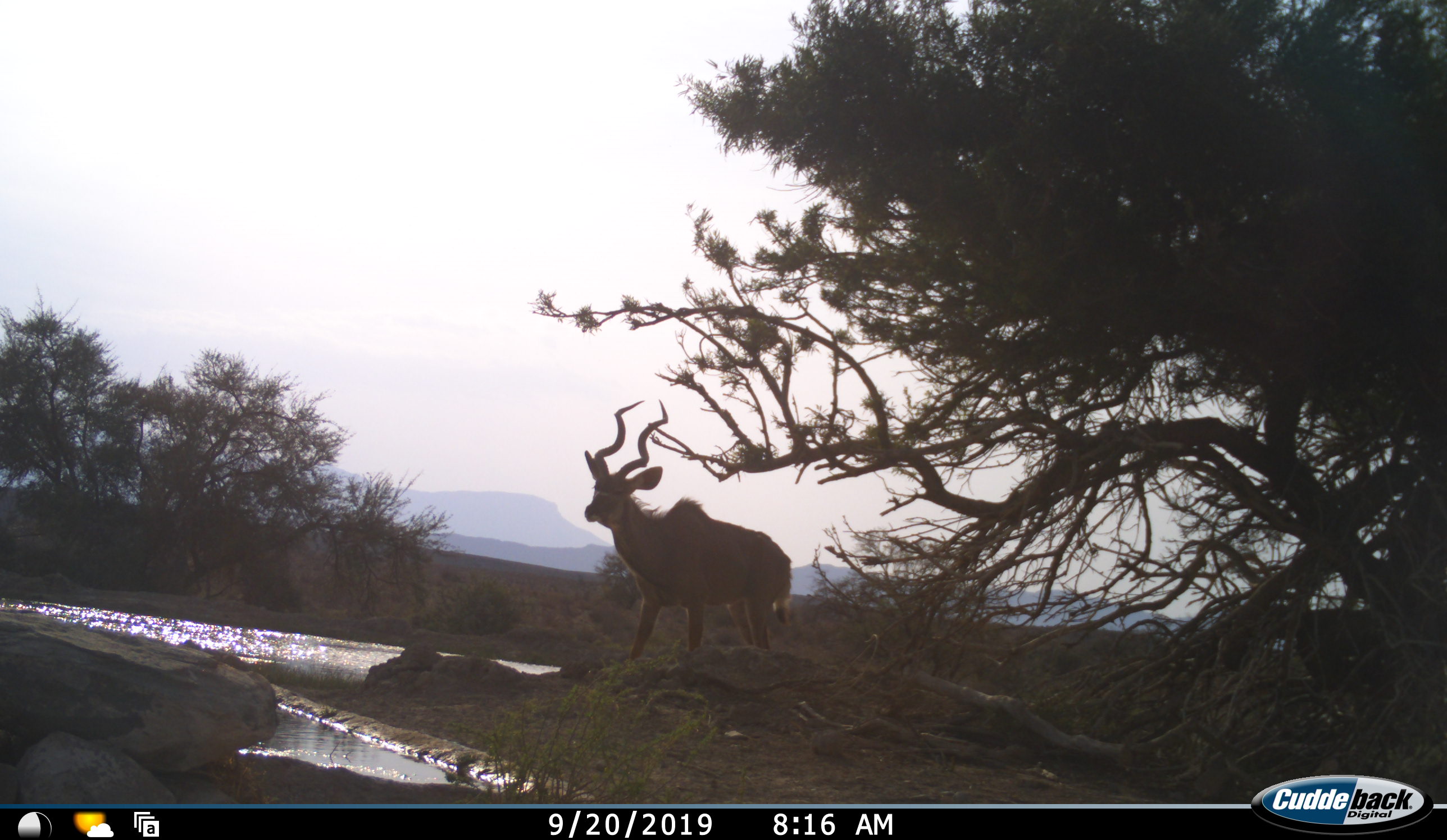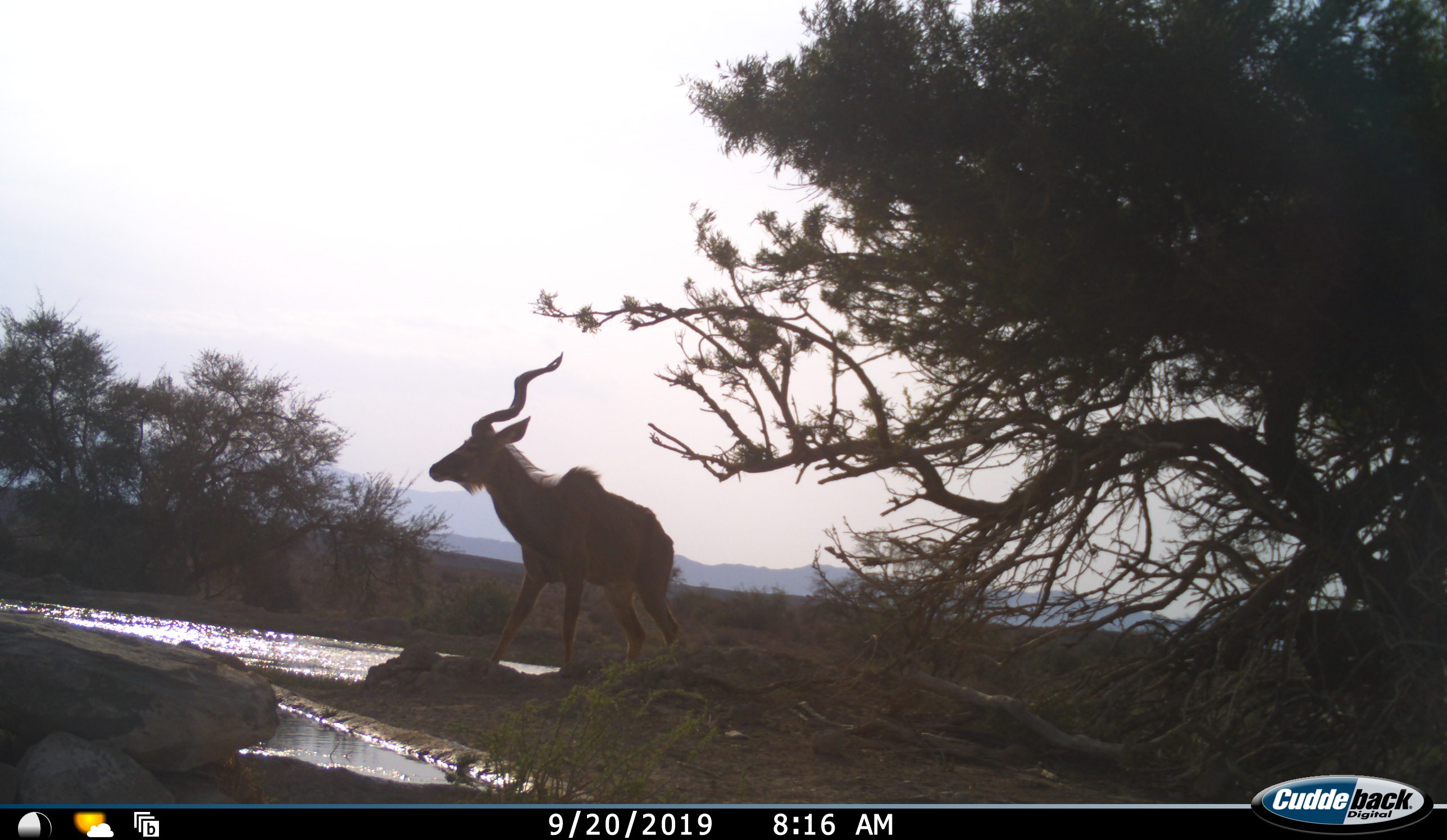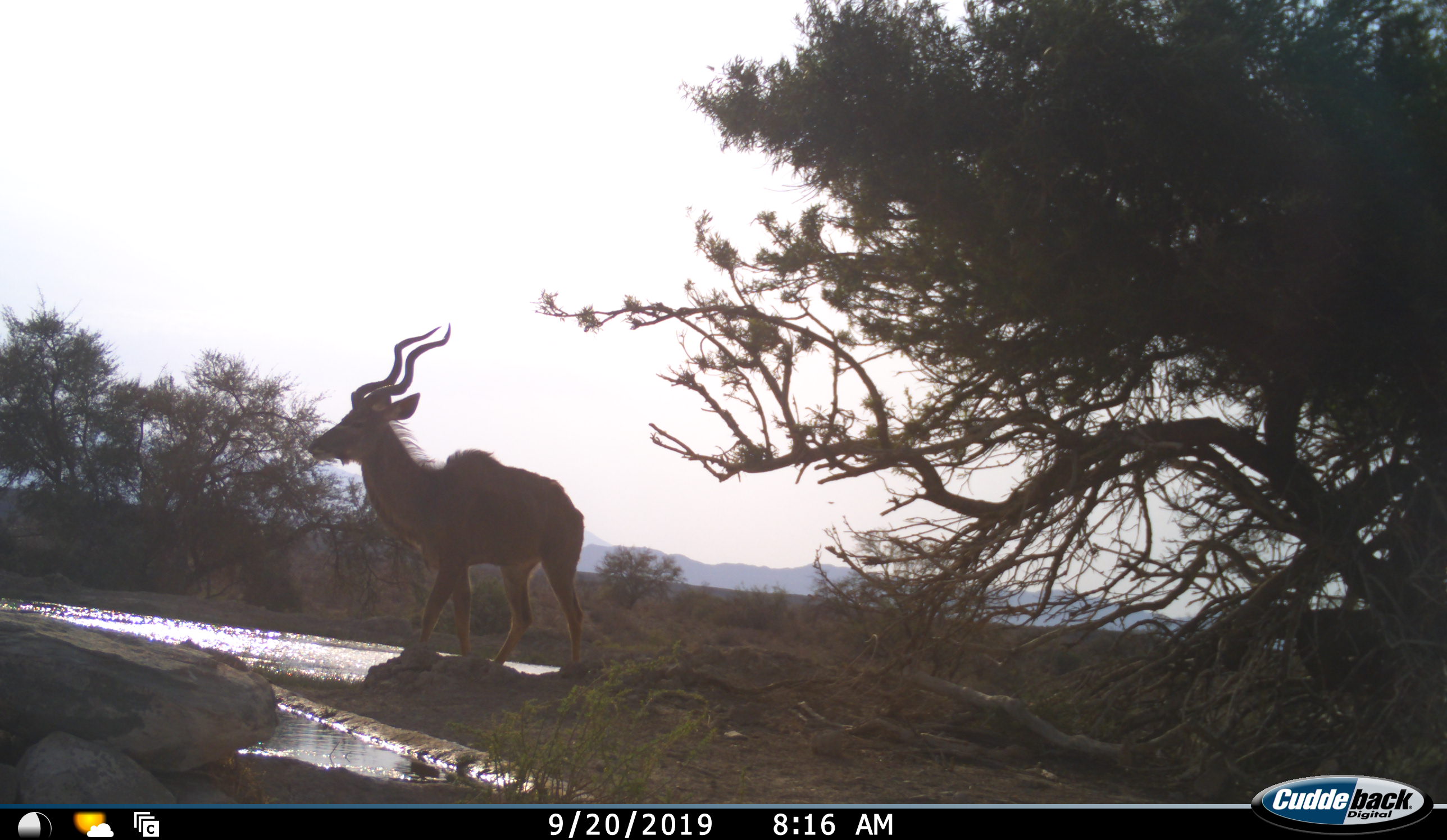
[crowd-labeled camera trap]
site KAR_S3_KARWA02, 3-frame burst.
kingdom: Animalia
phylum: Chordata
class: Mammalia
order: Artiodactyla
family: Bovidae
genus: Tragelaphus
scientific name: Tragelaphus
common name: kudu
Kudu (Tragelaphus), count 1. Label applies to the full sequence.